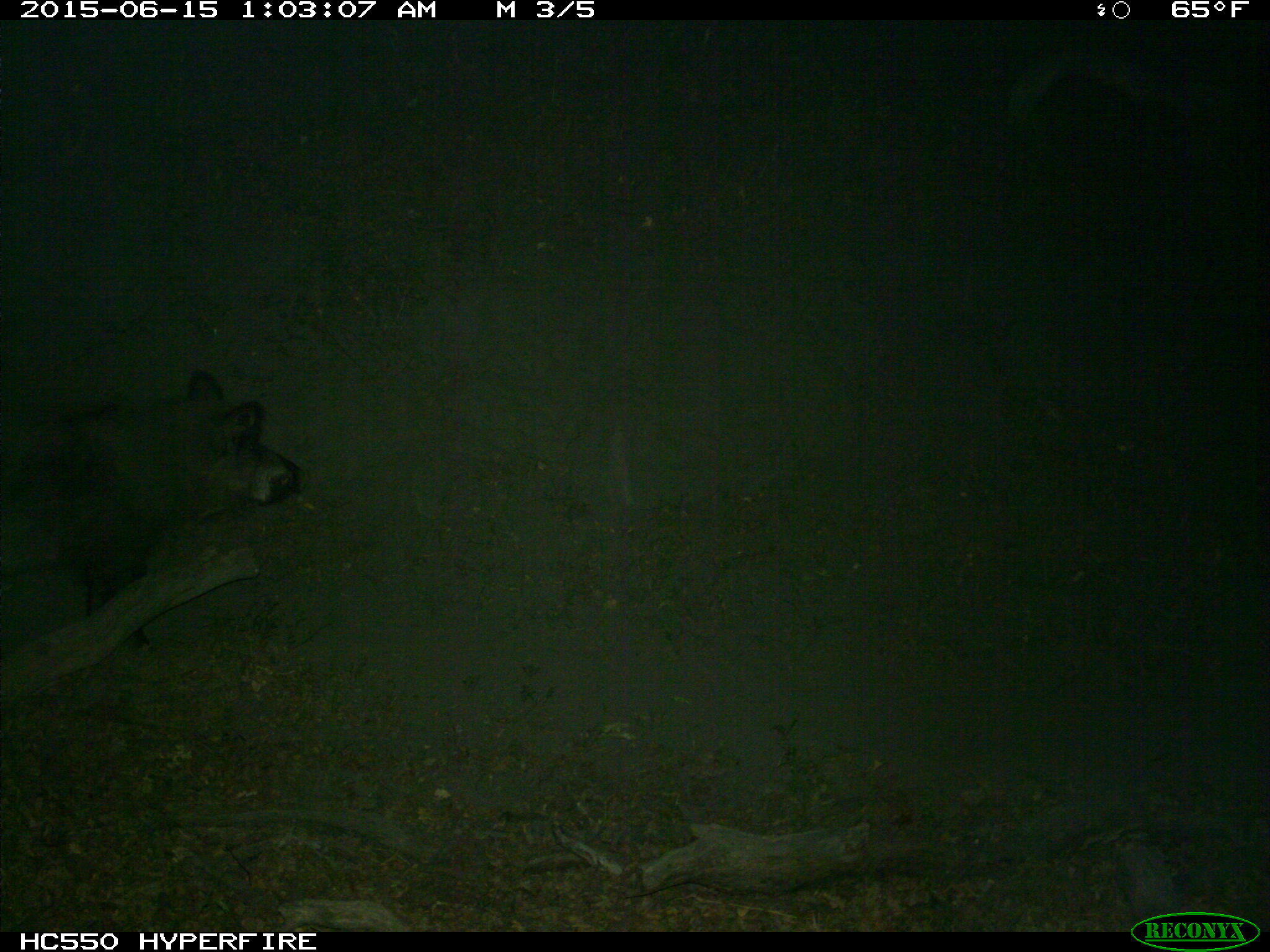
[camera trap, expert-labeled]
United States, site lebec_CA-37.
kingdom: Animalia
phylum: Chordata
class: Mammalia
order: Artiodactyla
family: Suidae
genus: Sus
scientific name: Sus scrofa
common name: wild boar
Sus scrofa (wild boar).